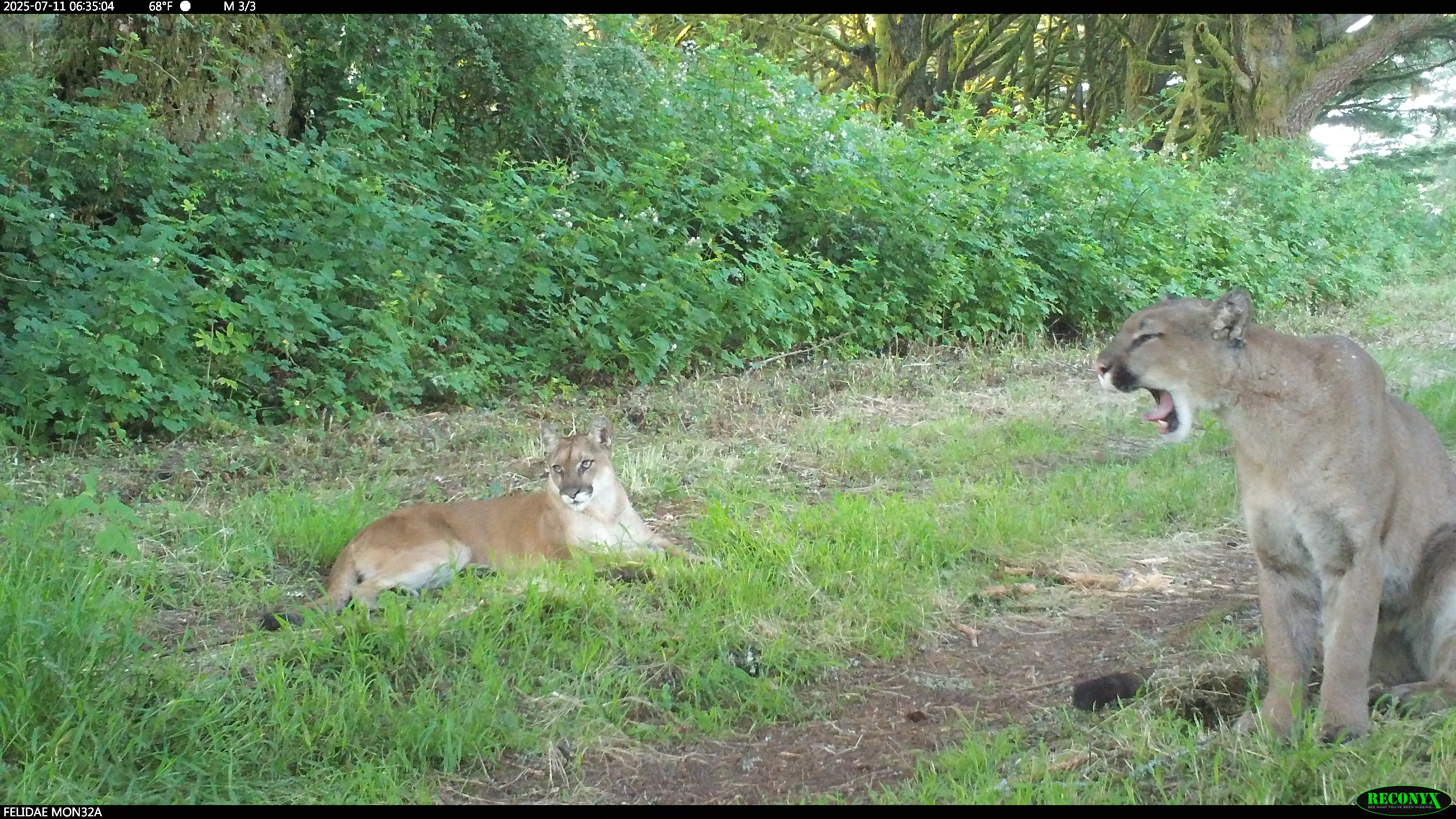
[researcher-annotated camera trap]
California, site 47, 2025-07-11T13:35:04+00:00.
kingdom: Animalia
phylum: Chordata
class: Mammalia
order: Carnivora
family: Felidae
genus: Puma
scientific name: Puma concolor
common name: puma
Puma (Puma concolor).